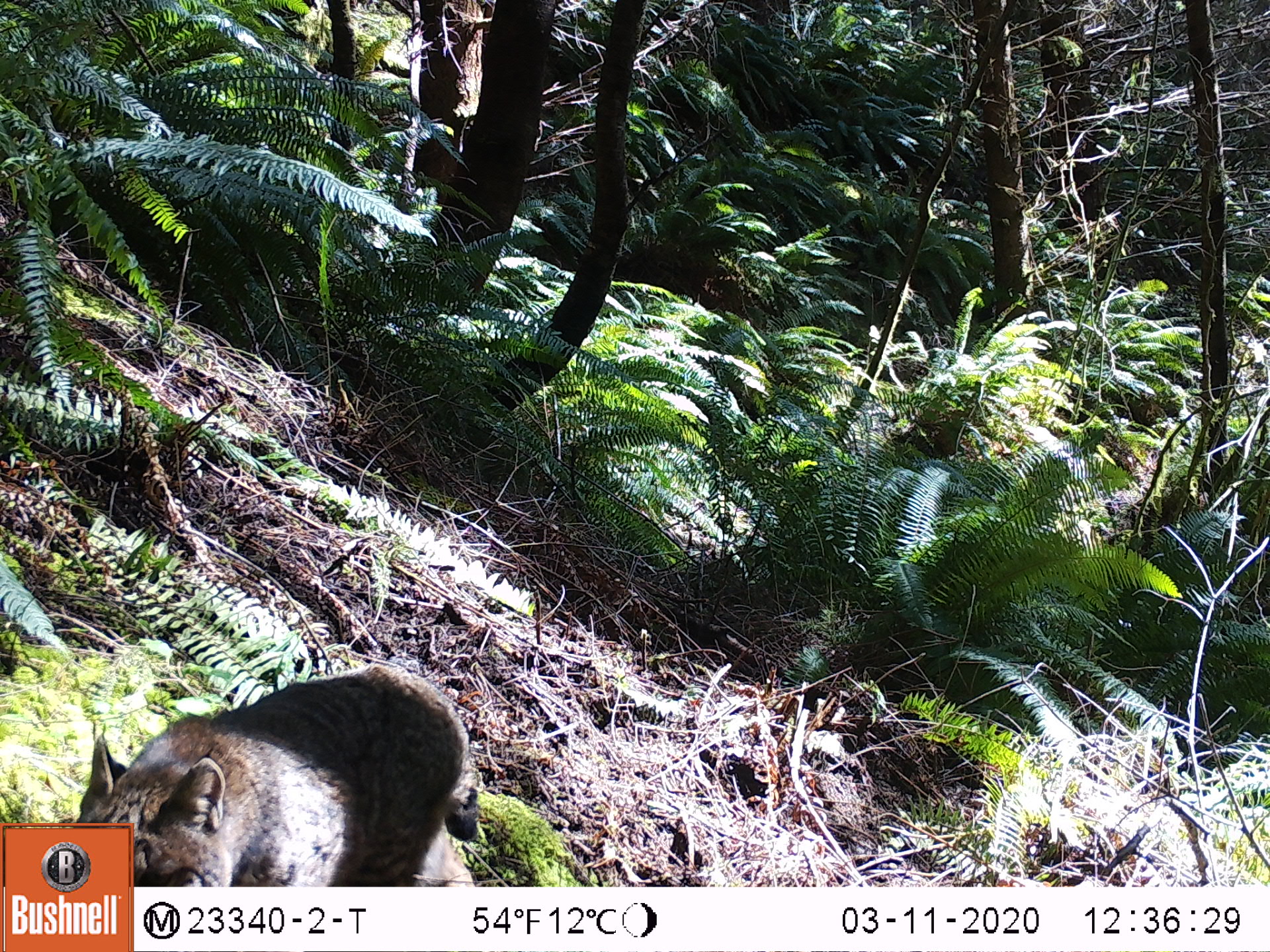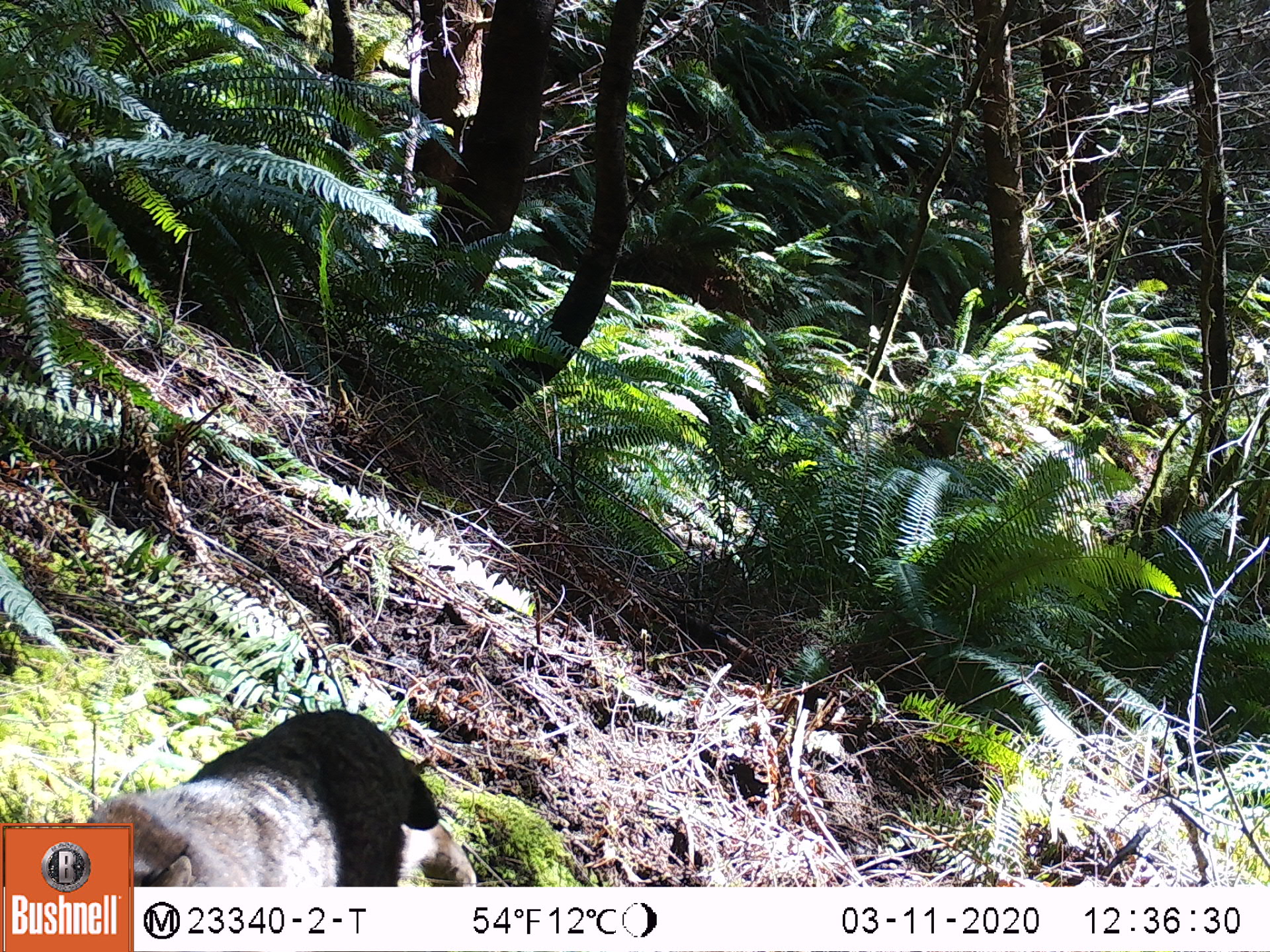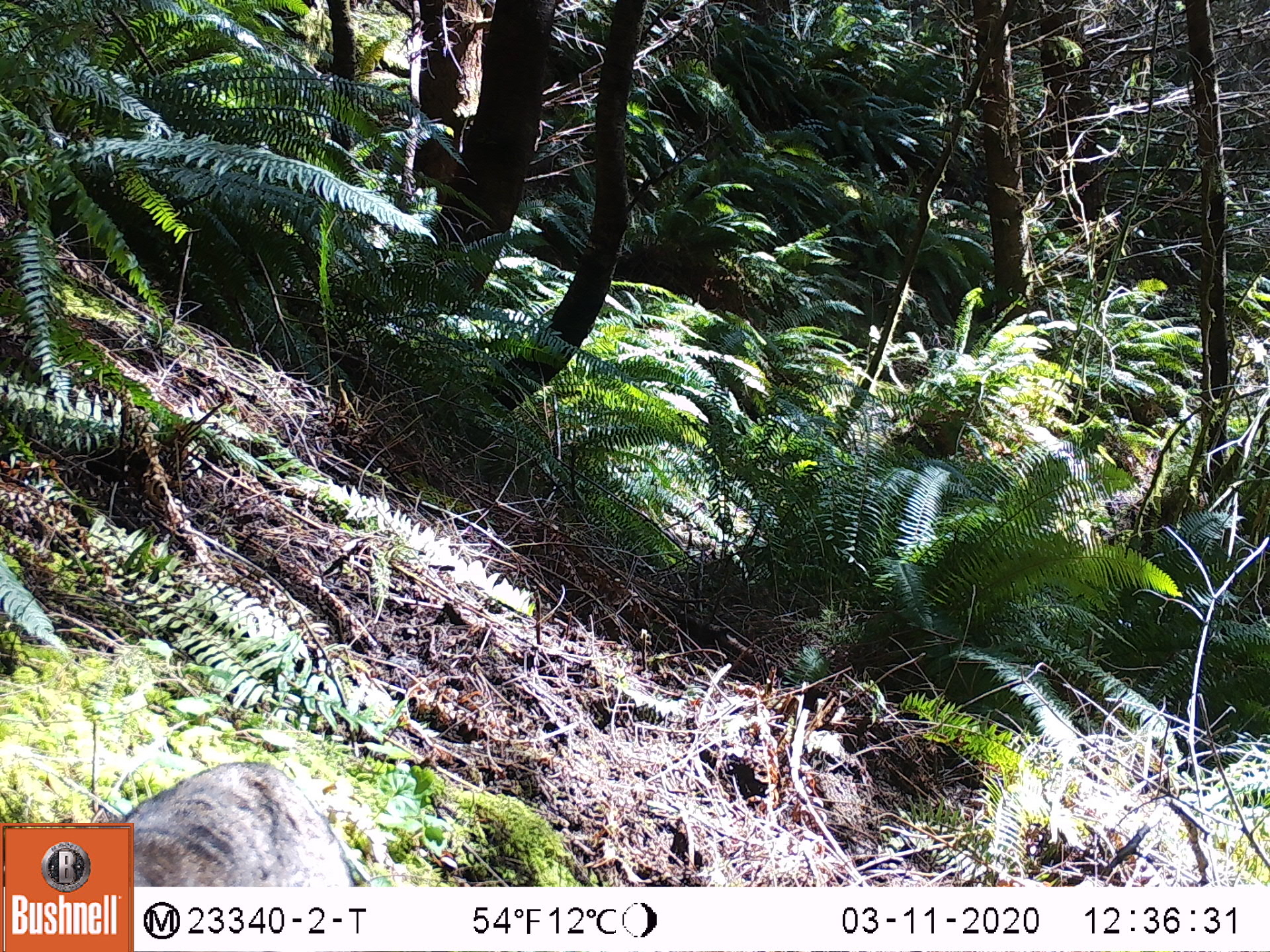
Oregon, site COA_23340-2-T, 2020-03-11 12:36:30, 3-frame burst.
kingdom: Animalia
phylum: Chordata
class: Mammalia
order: Carnivora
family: Felidae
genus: Lynx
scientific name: Lynx rufus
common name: bobcat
Bobcat (Lynx rufus).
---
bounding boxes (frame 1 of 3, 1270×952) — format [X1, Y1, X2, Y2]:
bobcat: [139, 664, 491, 877]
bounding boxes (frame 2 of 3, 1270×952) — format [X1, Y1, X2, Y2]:
bobcat: [137, 706, 487, 882]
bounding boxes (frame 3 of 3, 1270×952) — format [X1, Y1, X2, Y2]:
bobcat: [139, 759, 369, 883]